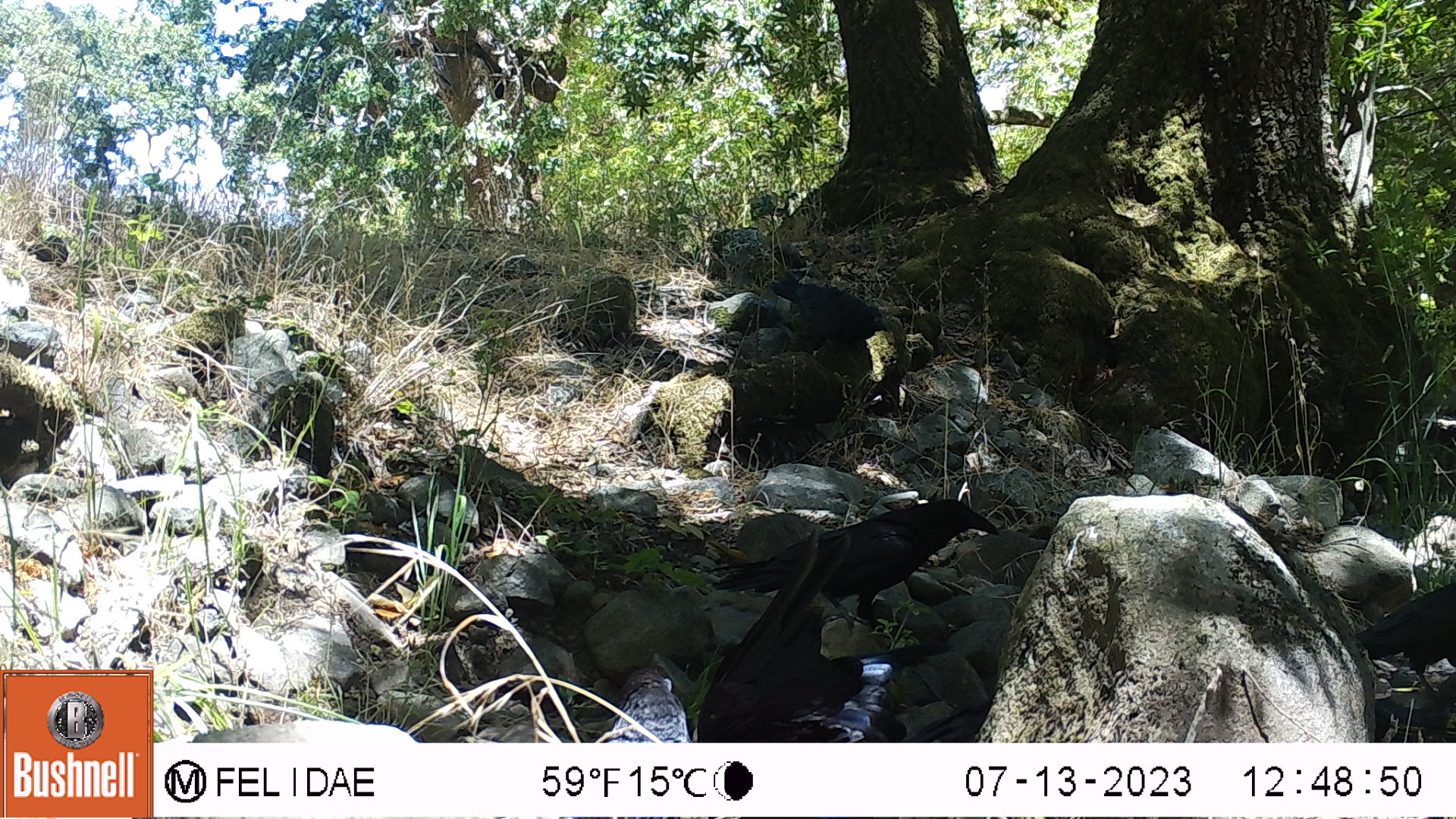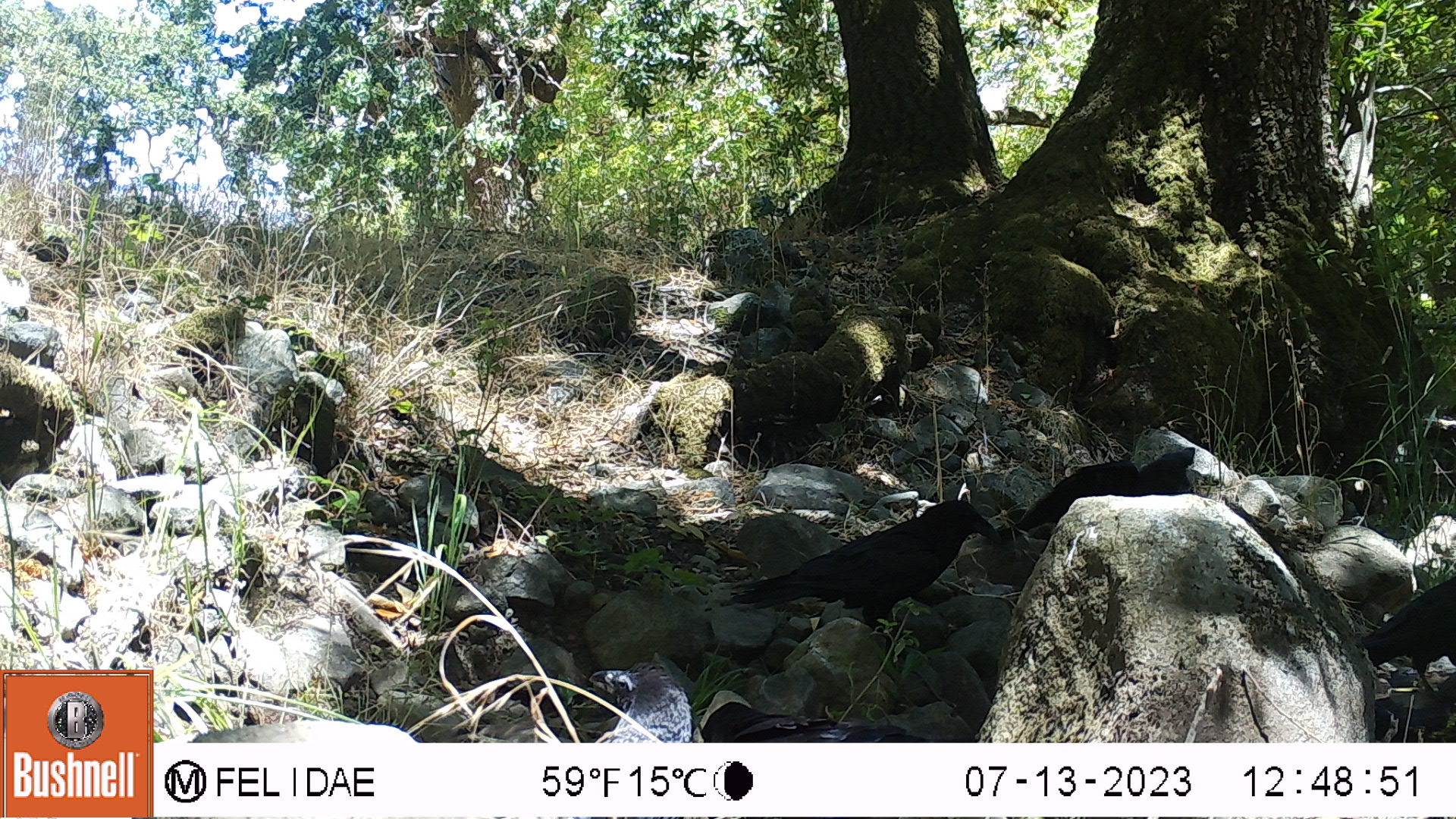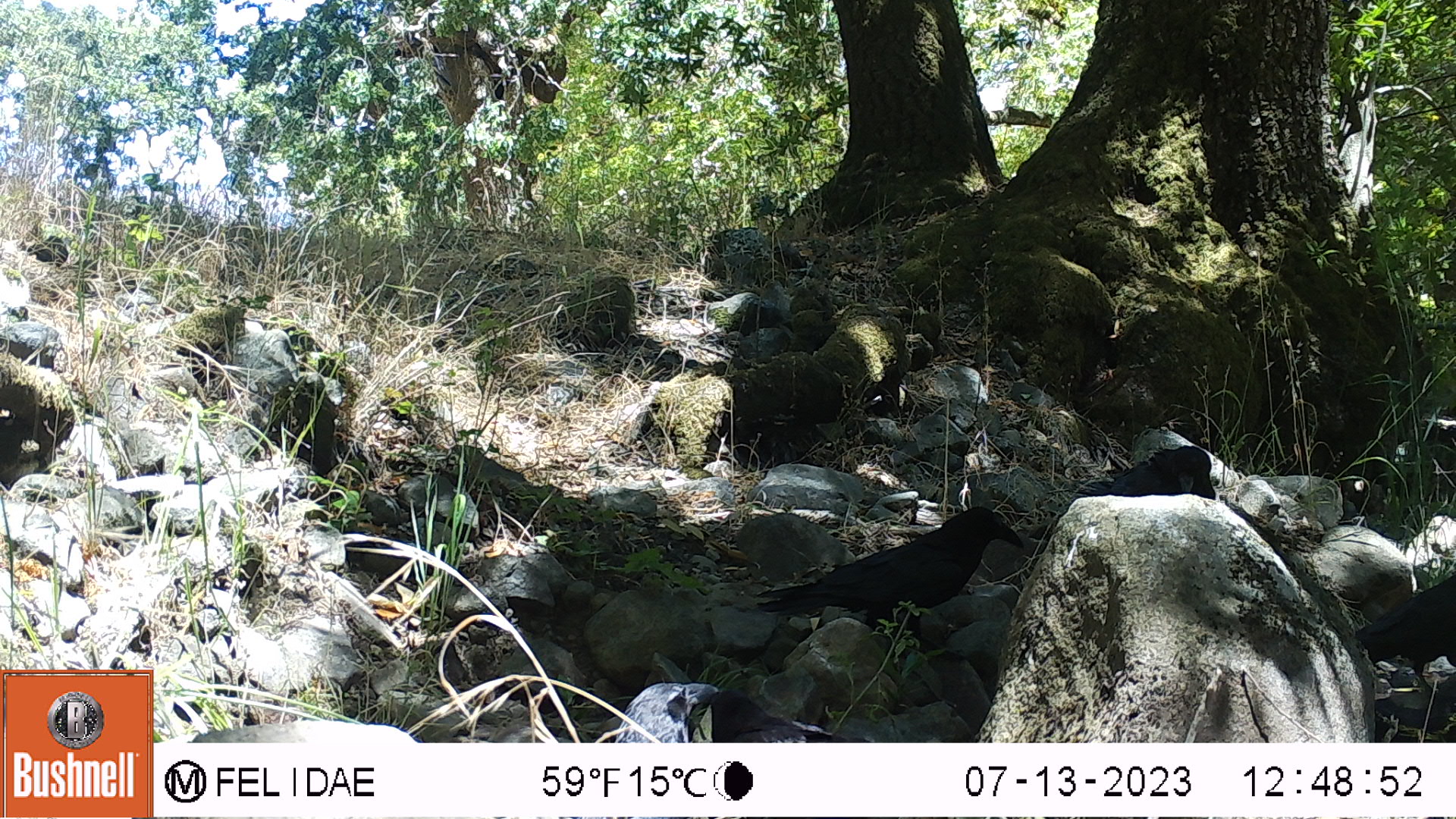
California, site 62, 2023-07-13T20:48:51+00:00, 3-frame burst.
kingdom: Animalia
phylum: Chordata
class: Aves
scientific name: Aves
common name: bird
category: unknown bird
Unknown bird (bird) (Aves).